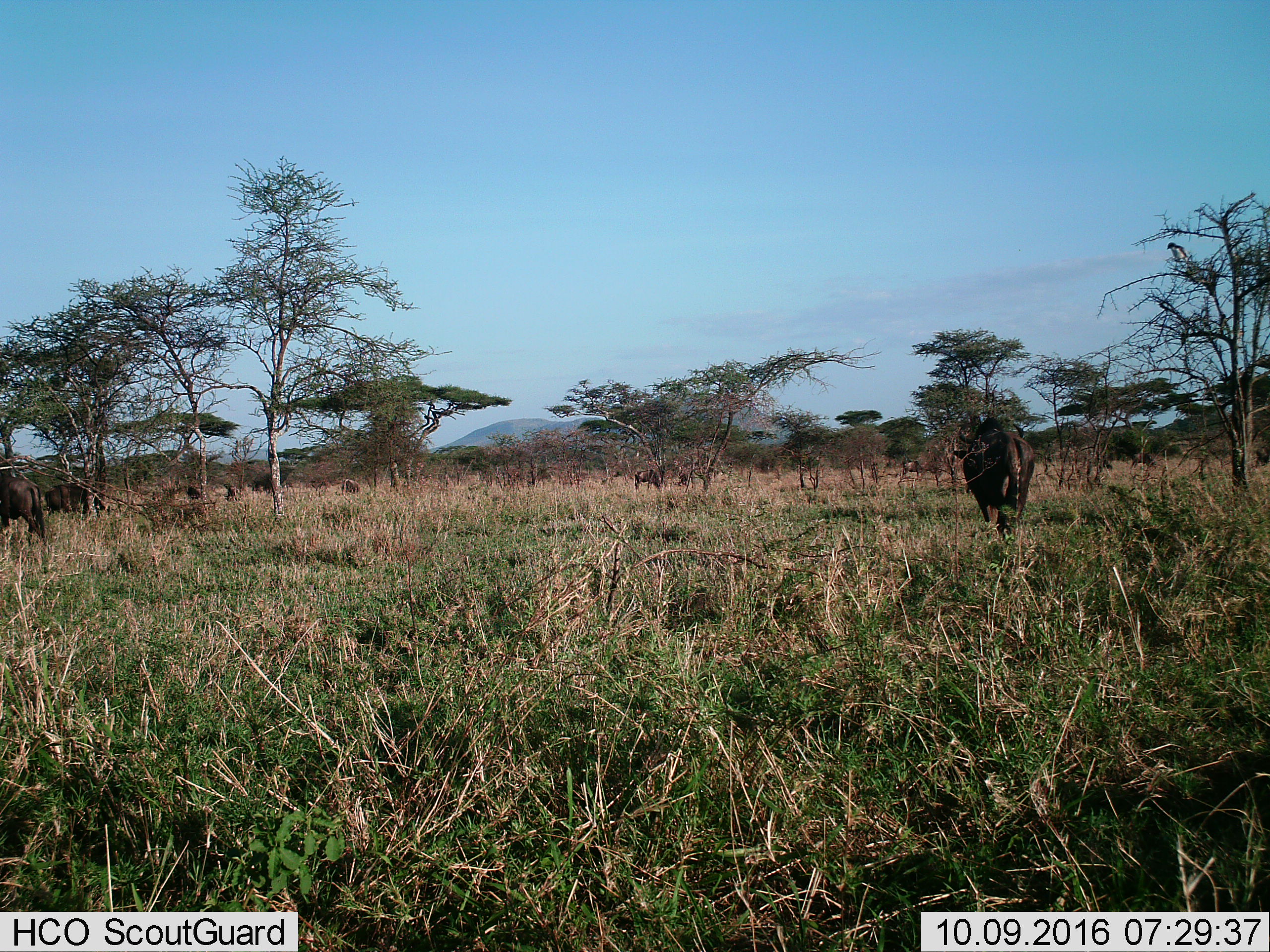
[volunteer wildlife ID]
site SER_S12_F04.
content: unidentified animal